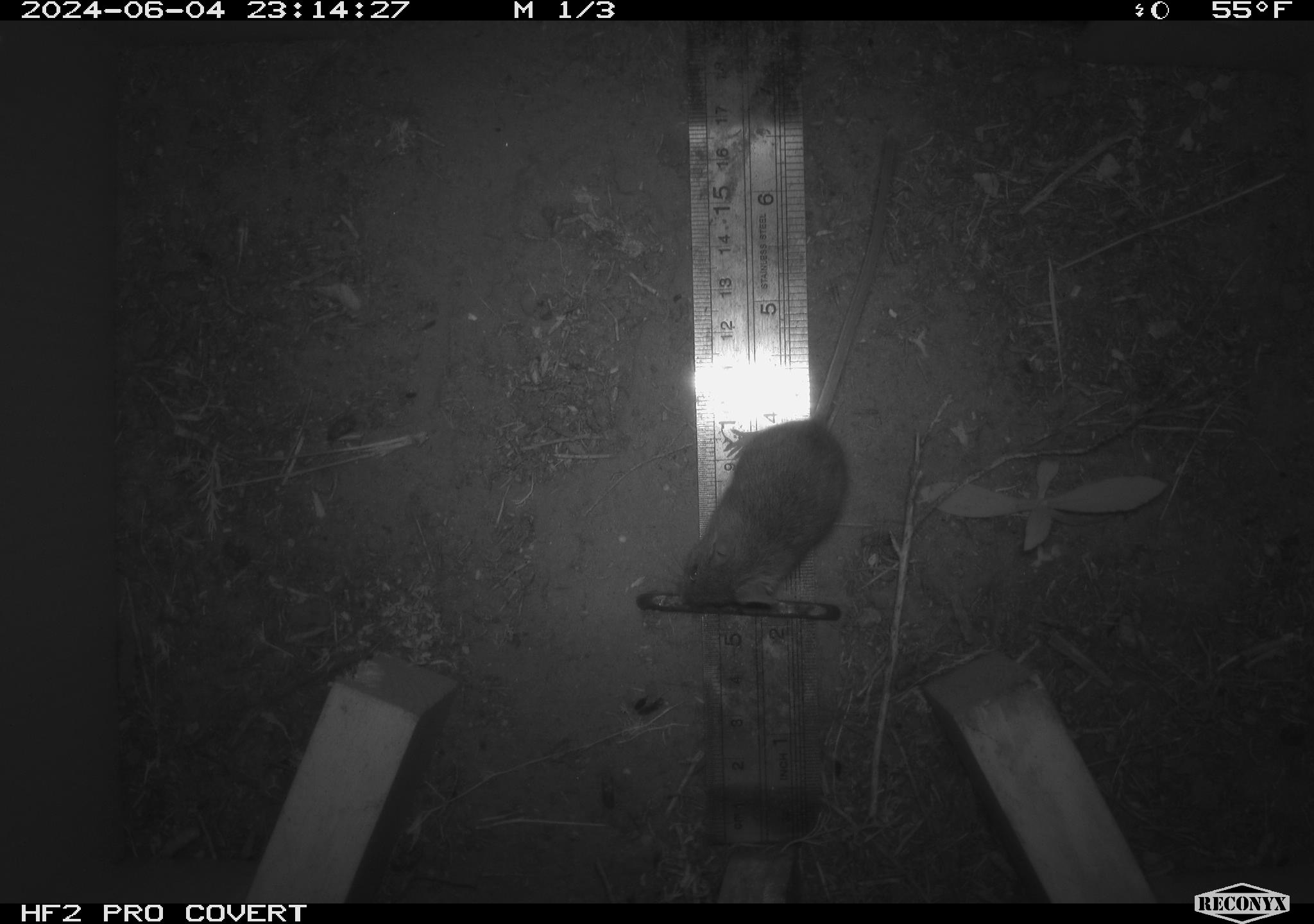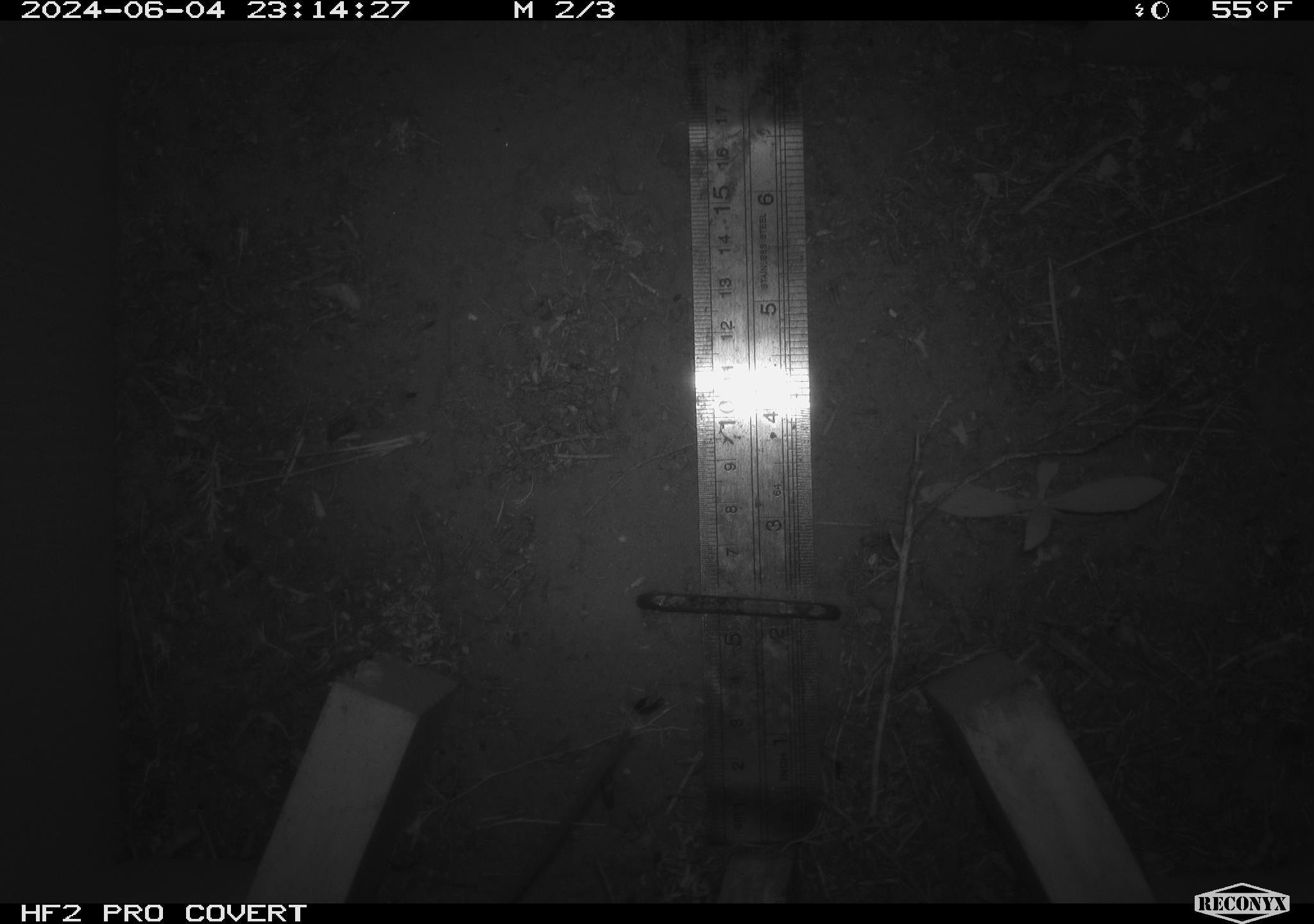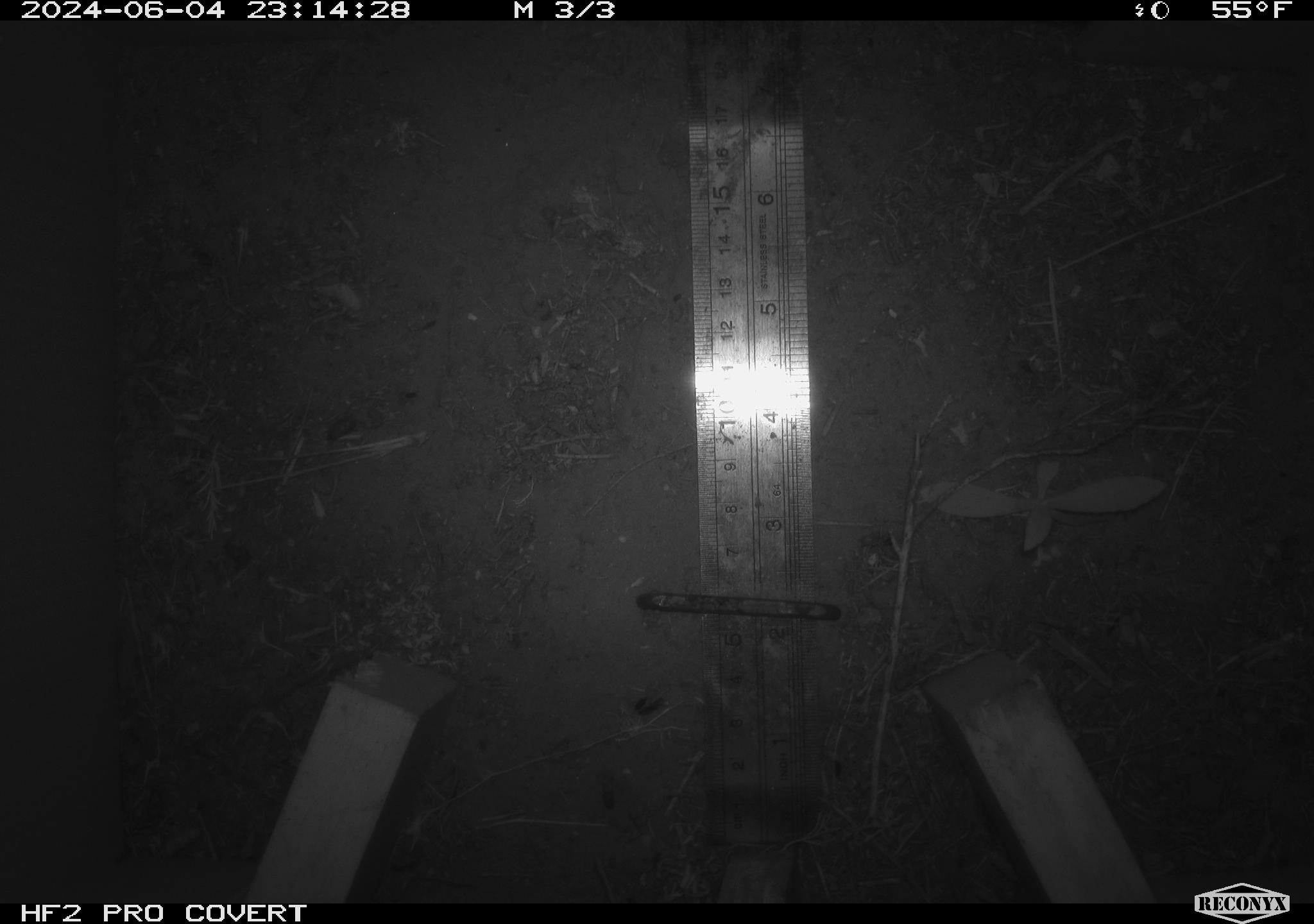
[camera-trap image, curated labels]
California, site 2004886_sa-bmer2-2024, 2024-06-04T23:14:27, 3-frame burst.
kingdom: Animalia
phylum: Chordata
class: Mammalia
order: Rodentia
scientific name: Rodentia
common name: mouse species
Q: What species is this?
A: Mouse species (Rodentia).